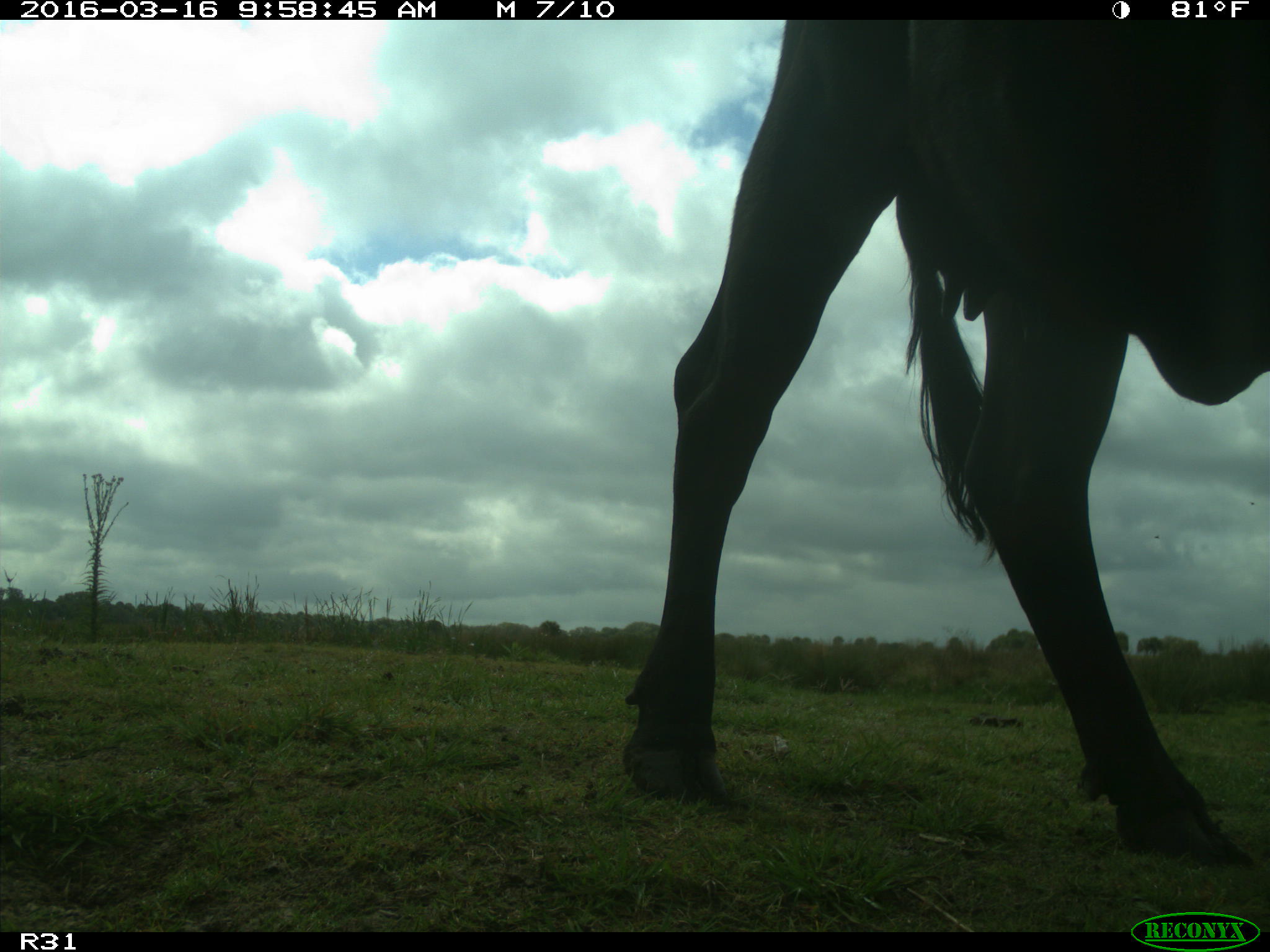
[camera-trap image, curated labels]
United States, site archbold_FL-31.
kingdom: Animalia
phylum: Chordata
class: Mammalia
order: Artiodactyla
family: Bovidae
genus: Bos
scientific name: Bos taurus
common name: domestic cow